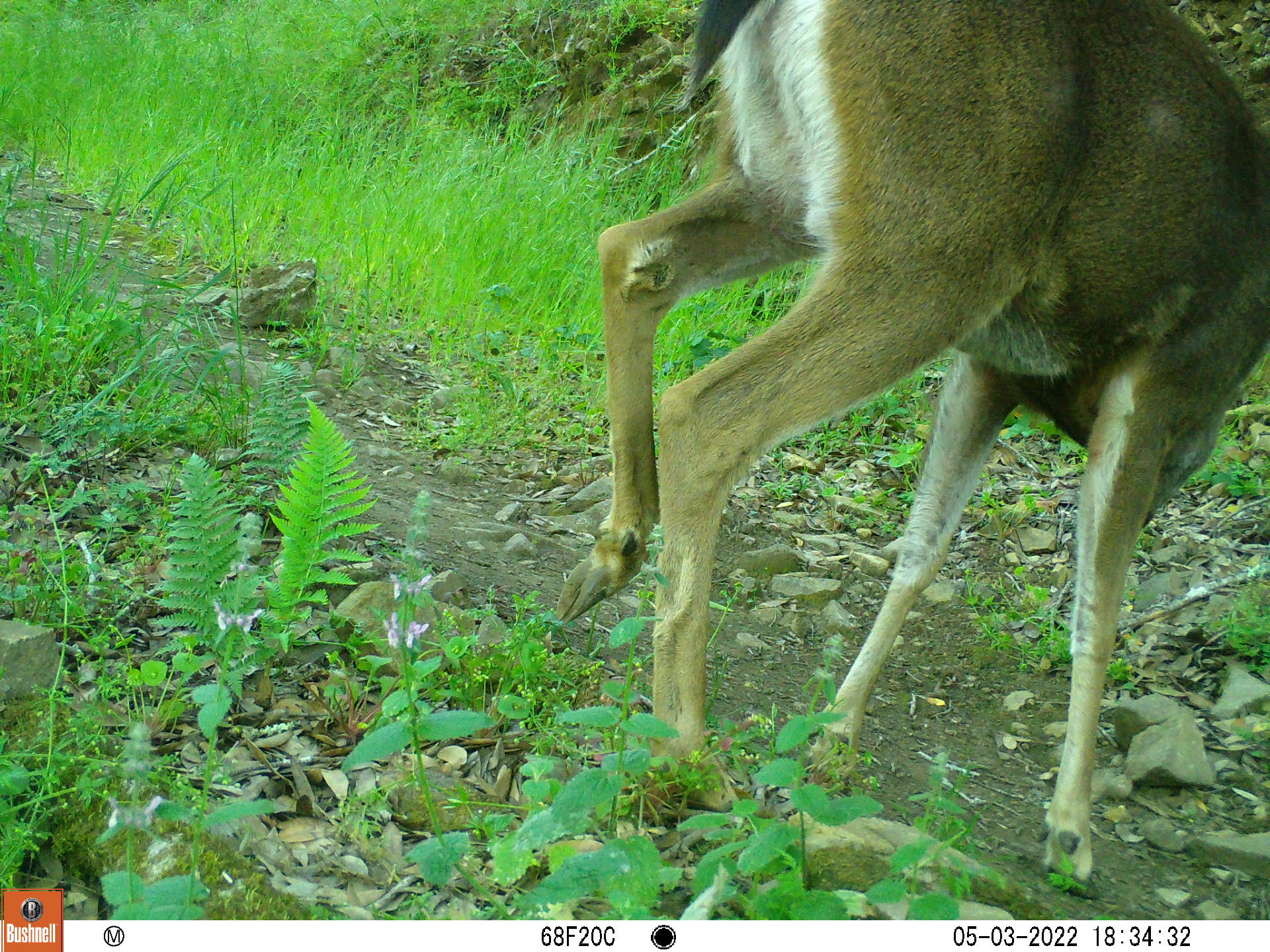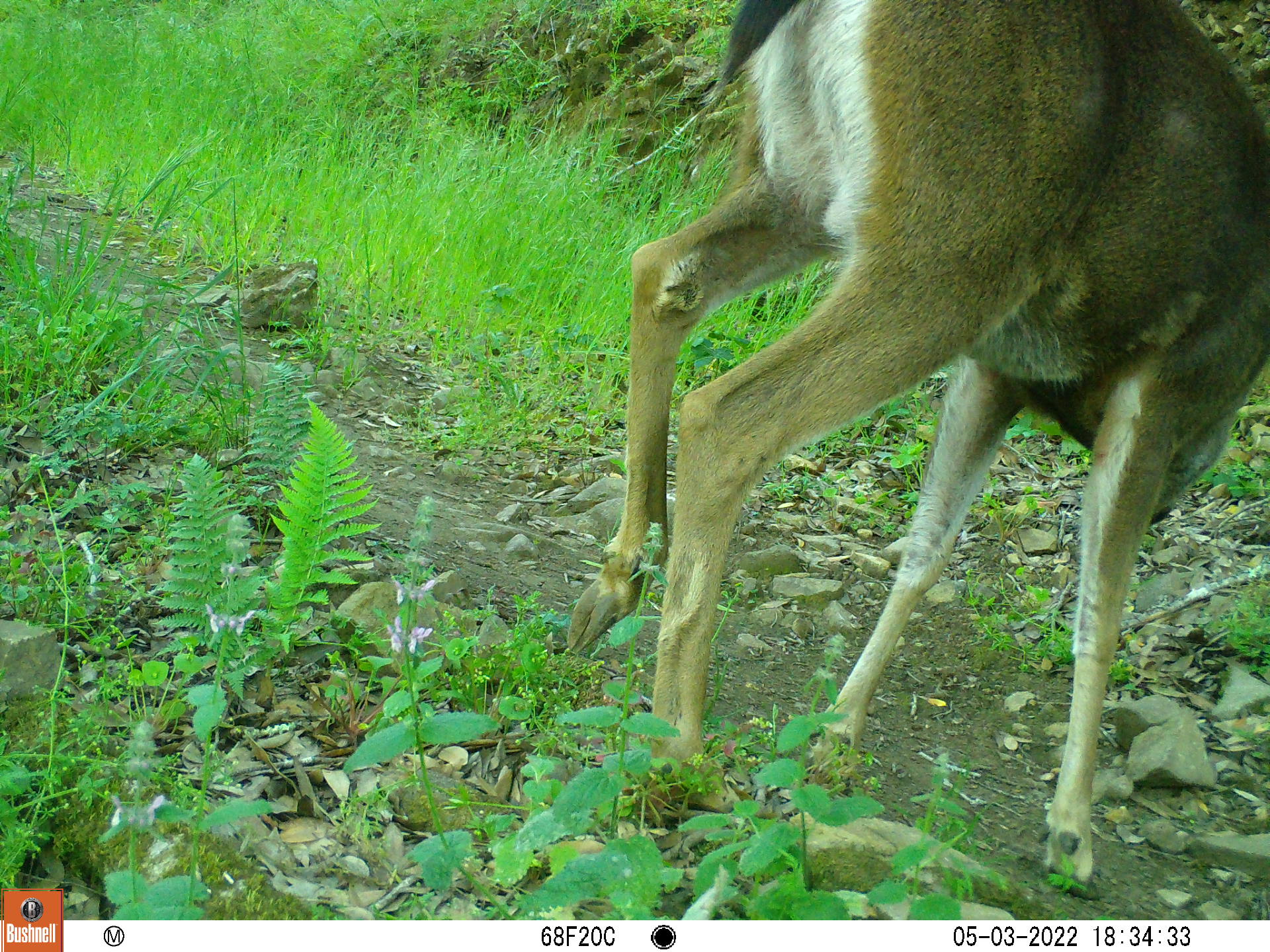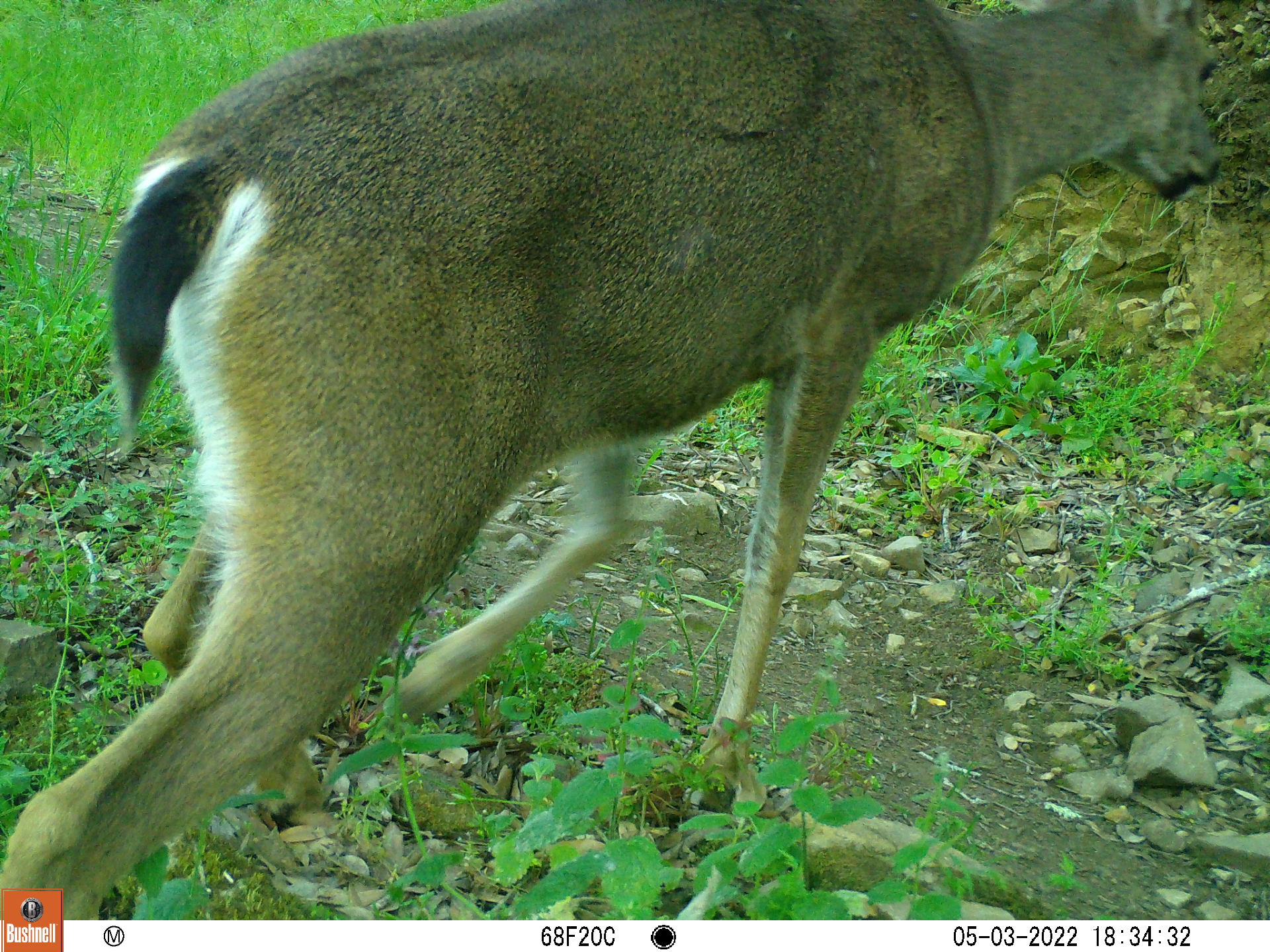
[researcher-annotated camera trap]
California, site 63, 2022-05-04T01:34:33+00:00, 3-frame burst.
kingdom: Animalia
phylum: Chordata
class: Mammalia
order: Artiodactyla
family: Cervidae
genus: Odocoileus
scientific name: Odocoileus hemionus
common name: mule deer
Mule deer (Odocoileus hemionus).